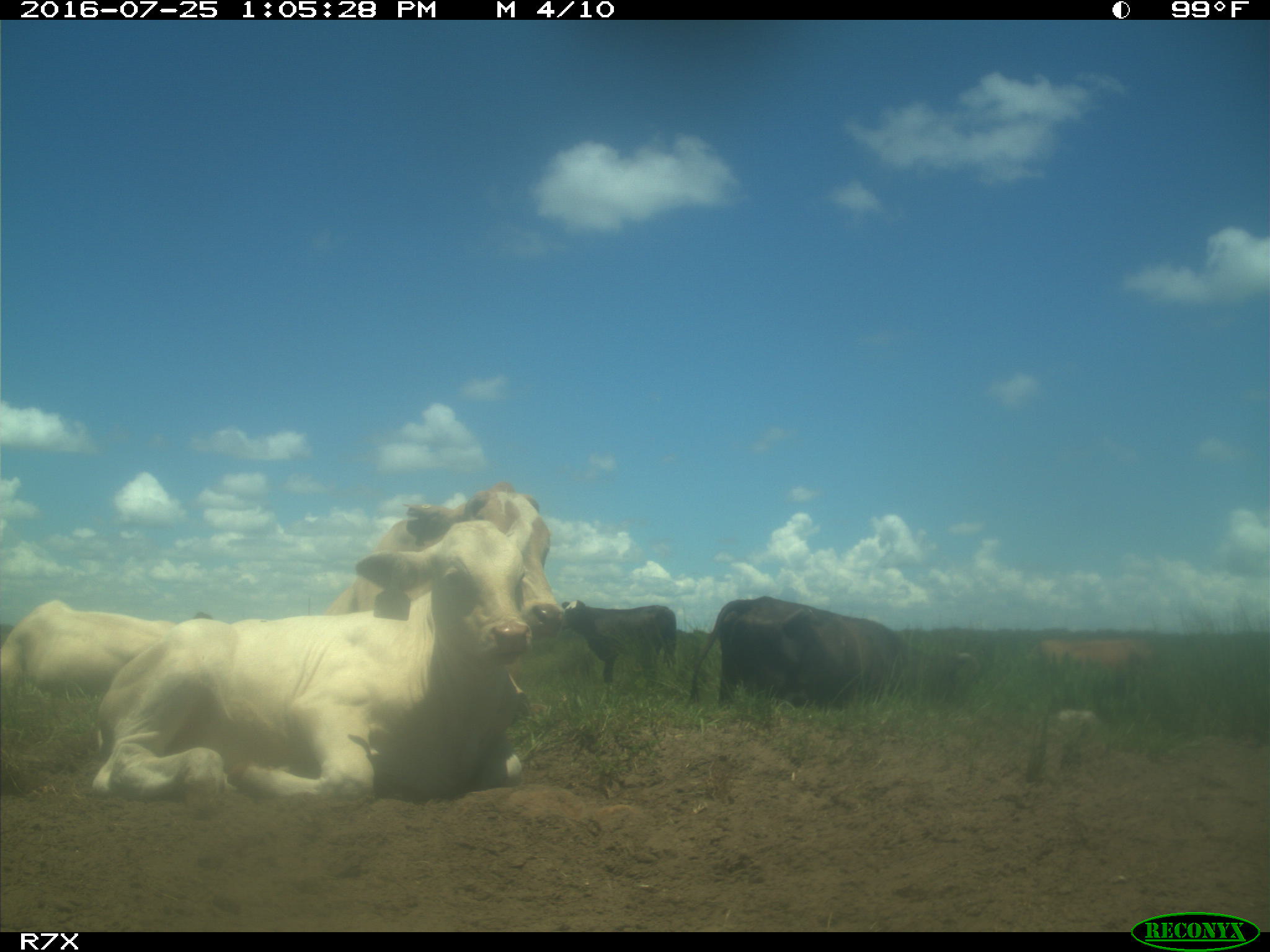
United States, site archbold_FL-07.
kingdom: Animalia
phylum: Chordata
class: Mammalia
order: Artiodactyla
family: Bovidae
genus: Bos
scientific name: Bos taurus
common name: domestic cow